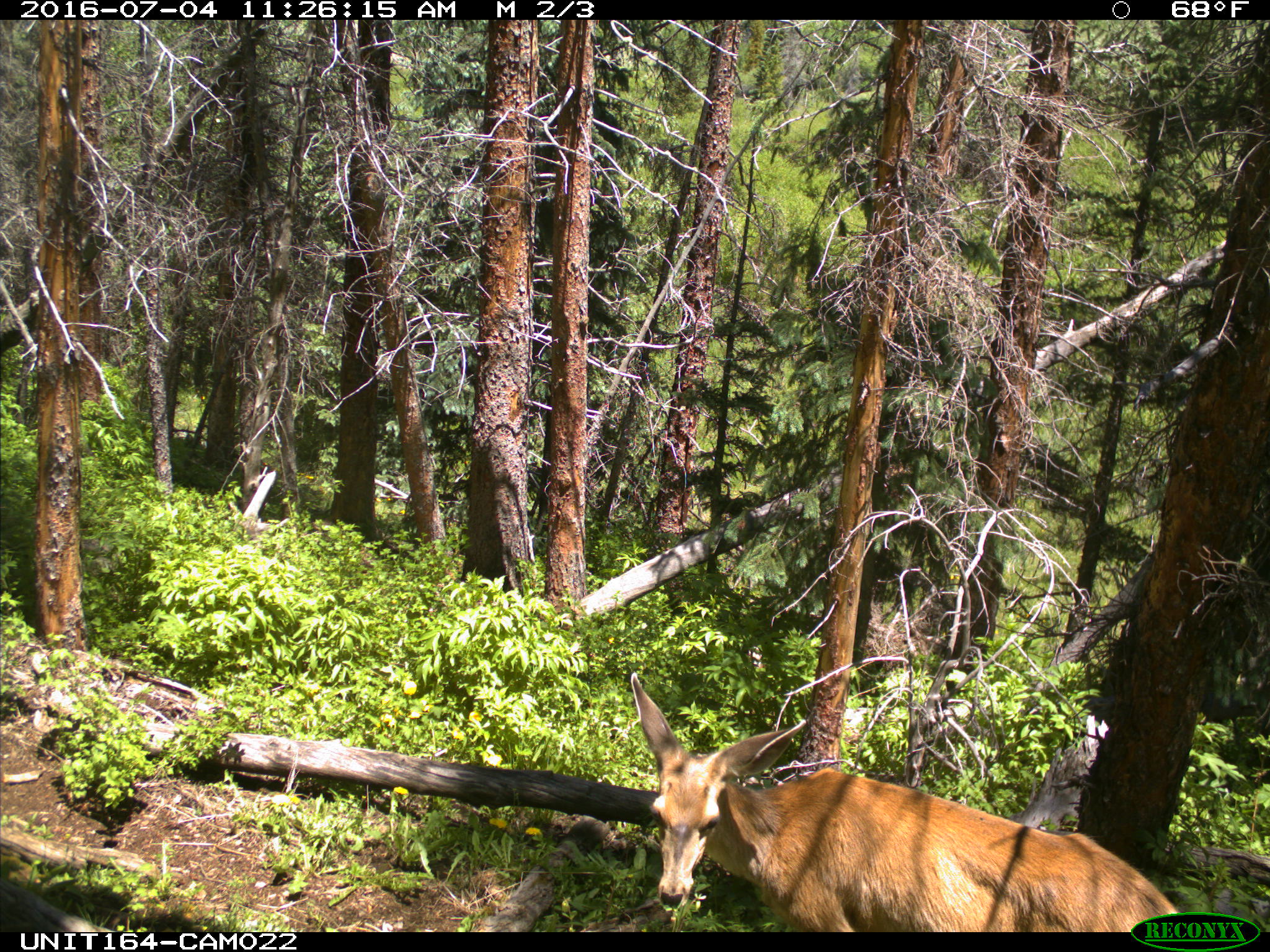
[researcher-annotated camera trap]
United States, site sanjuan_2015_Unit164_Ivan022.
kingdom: Animalia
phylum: Chordata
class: Mammalia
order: Artiodactyla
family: Cervidae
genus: Odocoileus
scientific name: Odocoileus hemionus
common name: mule deer